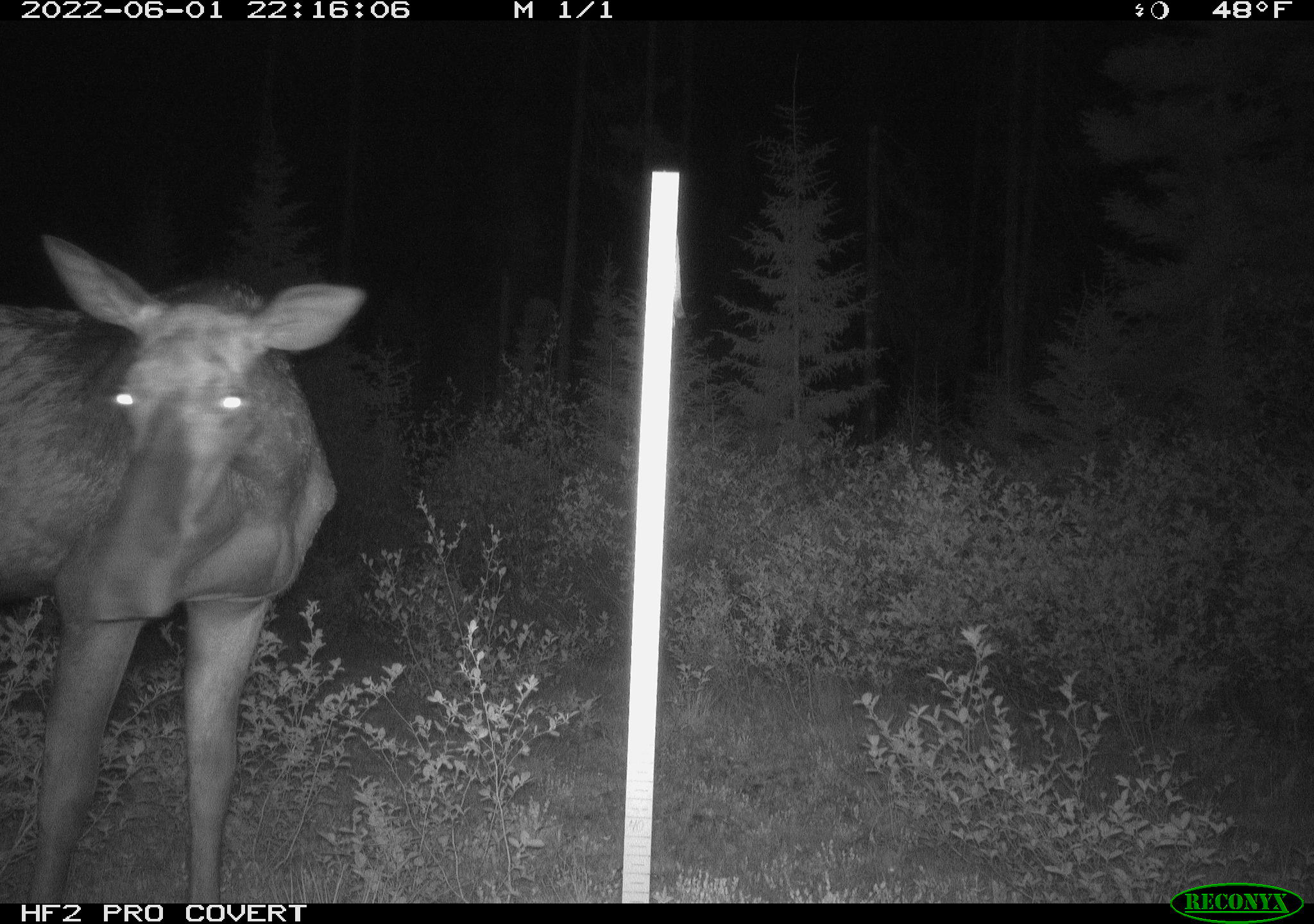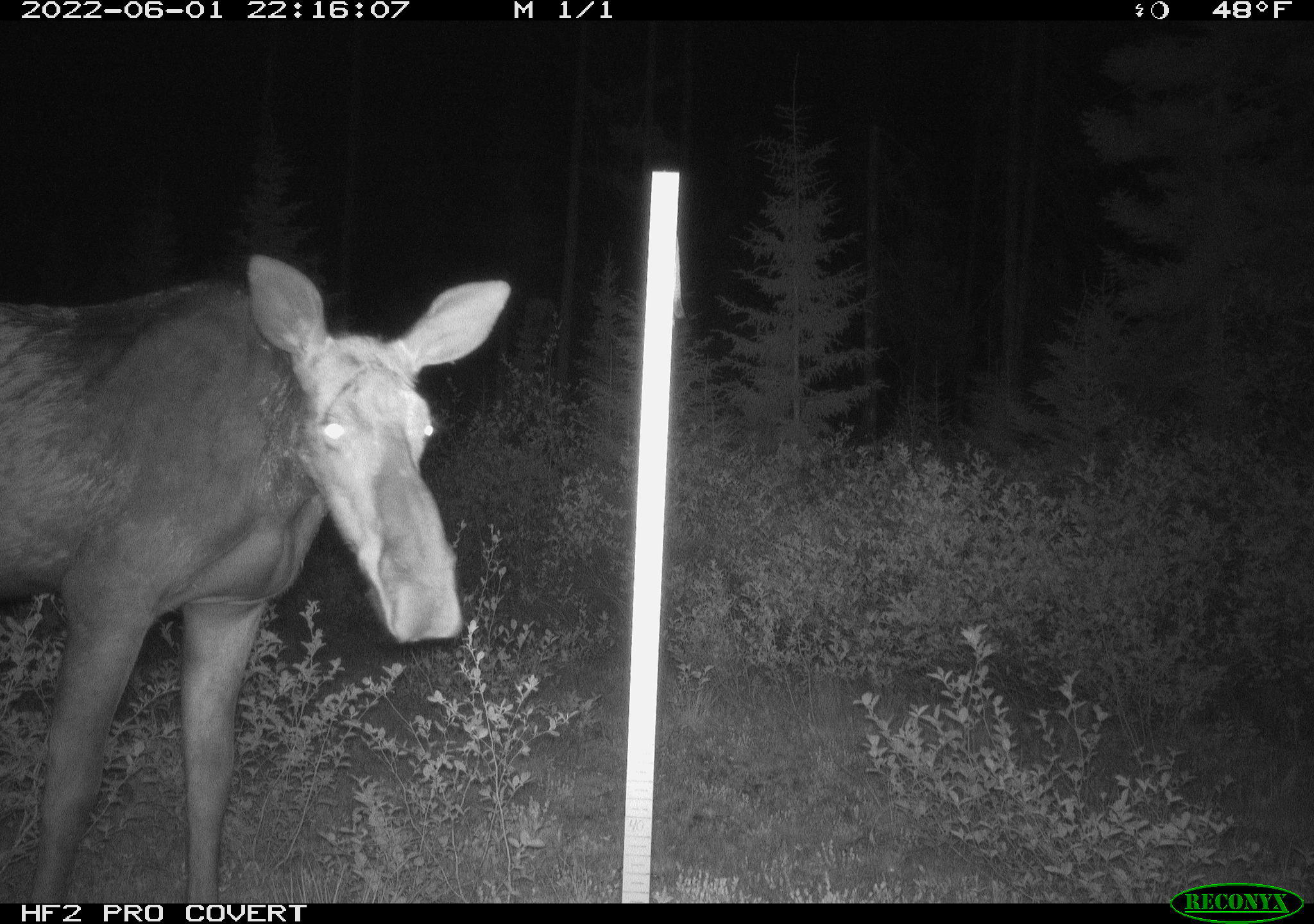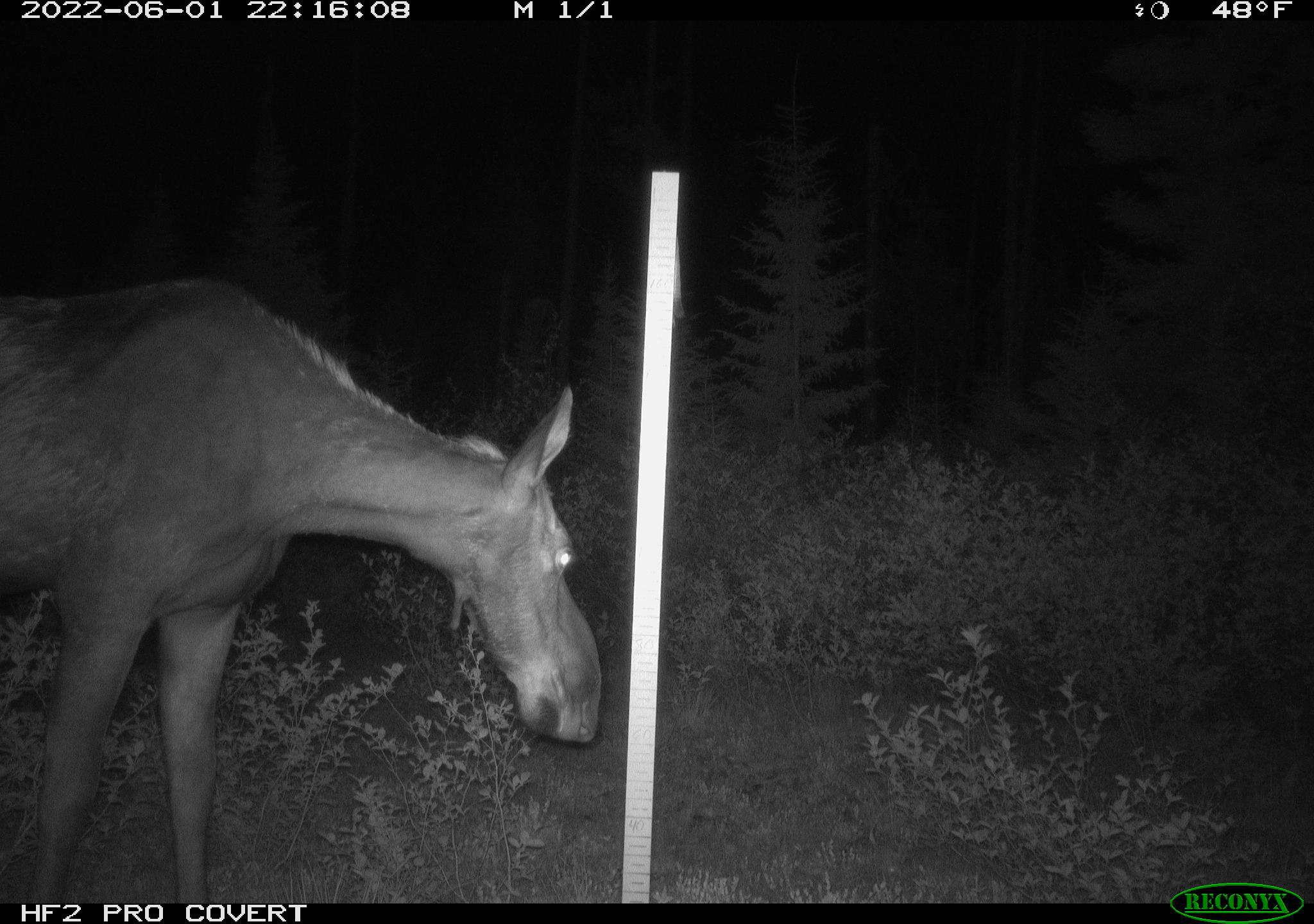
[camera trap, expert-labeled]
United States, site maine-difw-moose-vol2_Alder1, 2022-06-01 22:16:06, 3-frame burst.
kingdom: Animalia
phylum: Chordata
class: Mammalia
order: Artiodactyla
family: Cervidae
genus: Alces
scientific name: Alces alces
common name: moose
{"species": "moose (Alces alces)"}